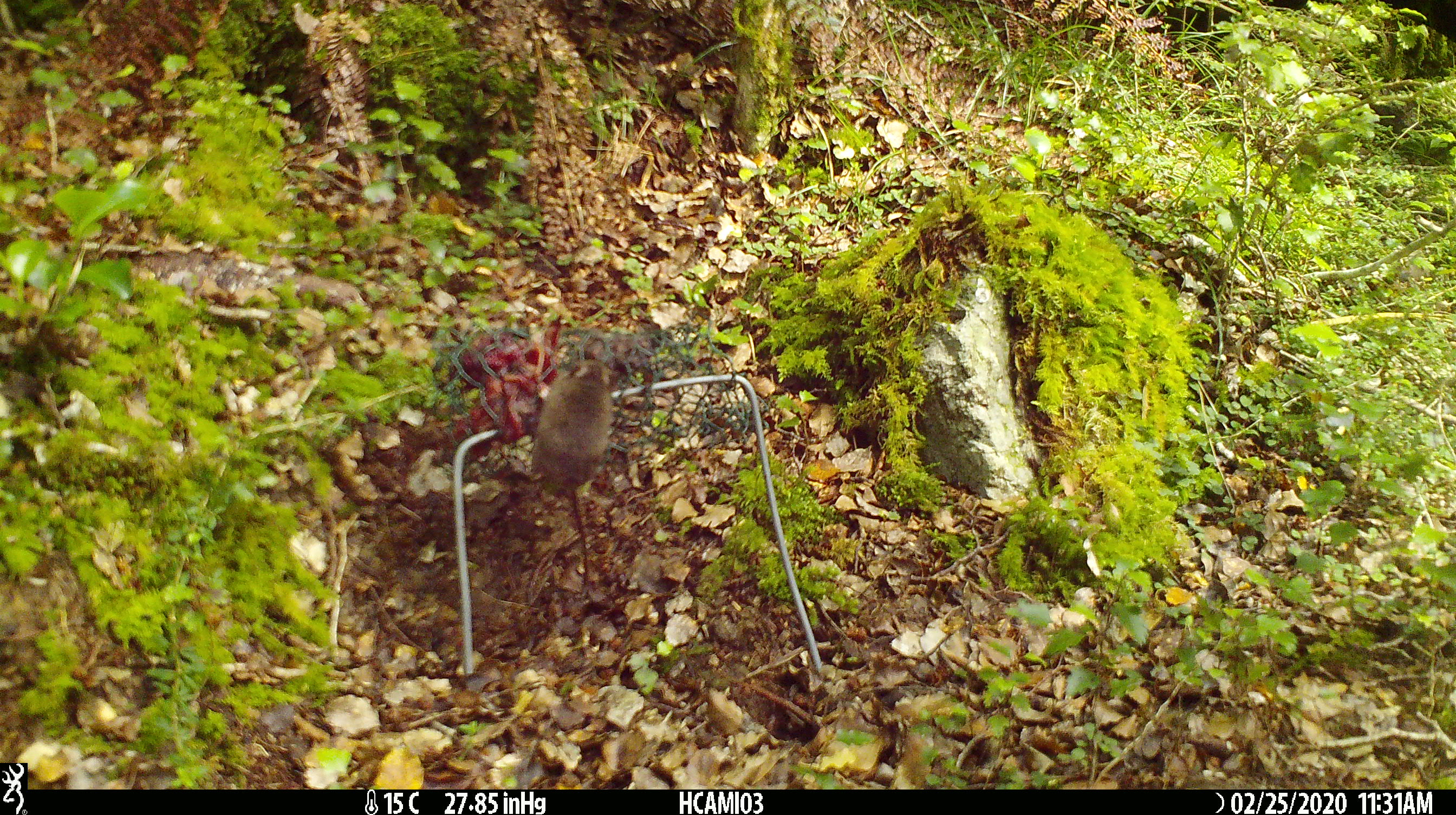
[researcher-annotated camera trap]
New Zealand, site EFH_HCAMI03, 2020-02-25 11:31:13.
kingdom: Animalia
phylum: Chordata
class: Mammalia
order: Rodentia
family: Muridae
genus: Mus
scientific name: Mus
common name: mouse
Mouse (Mus).